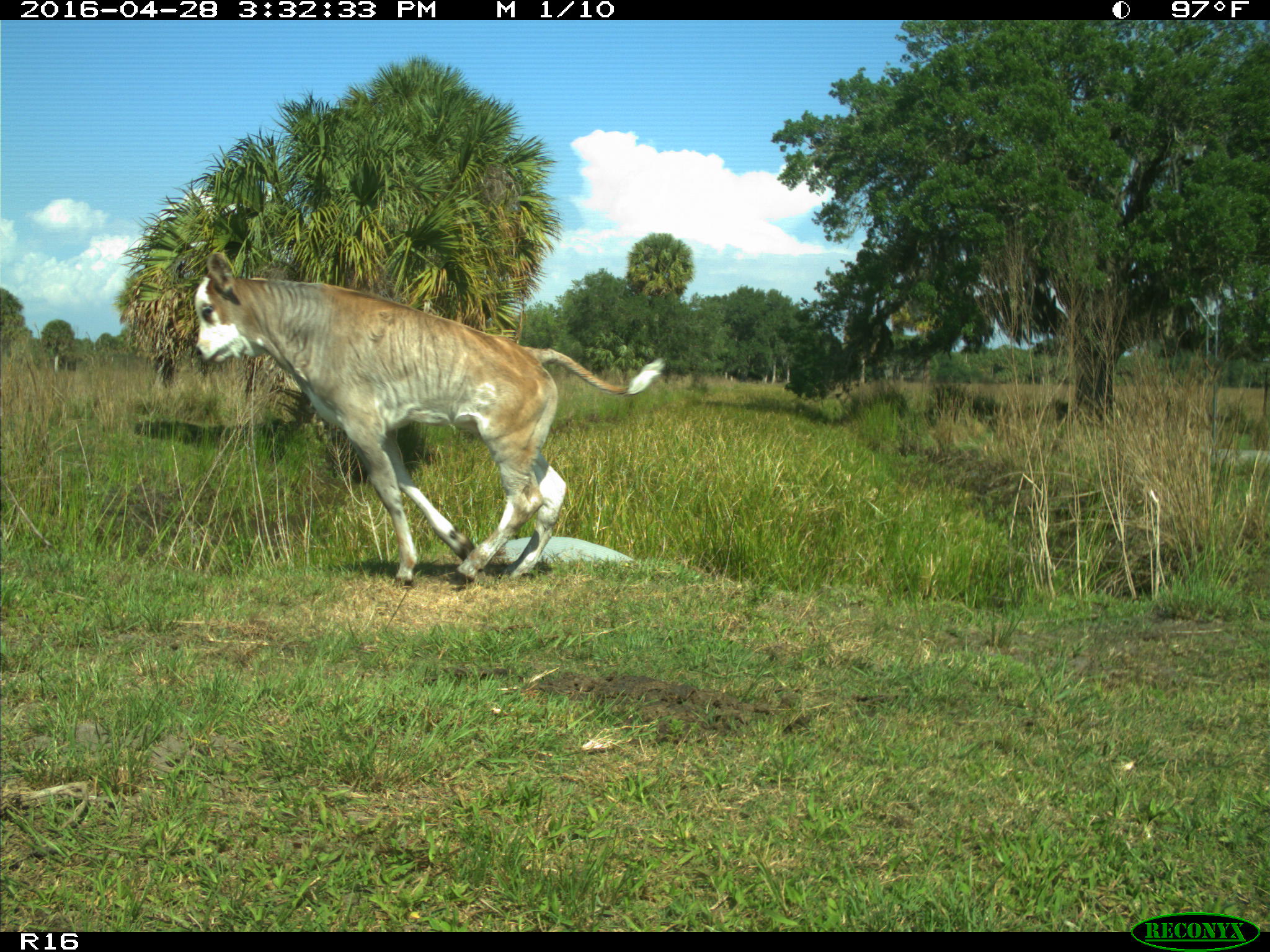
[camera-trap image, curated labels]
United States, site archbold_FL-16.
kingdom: Animalia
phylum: Chordata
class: Mammalia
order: Artiodactyla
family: Bovidae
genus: Bos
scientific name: Bos taurus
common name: domestic cow